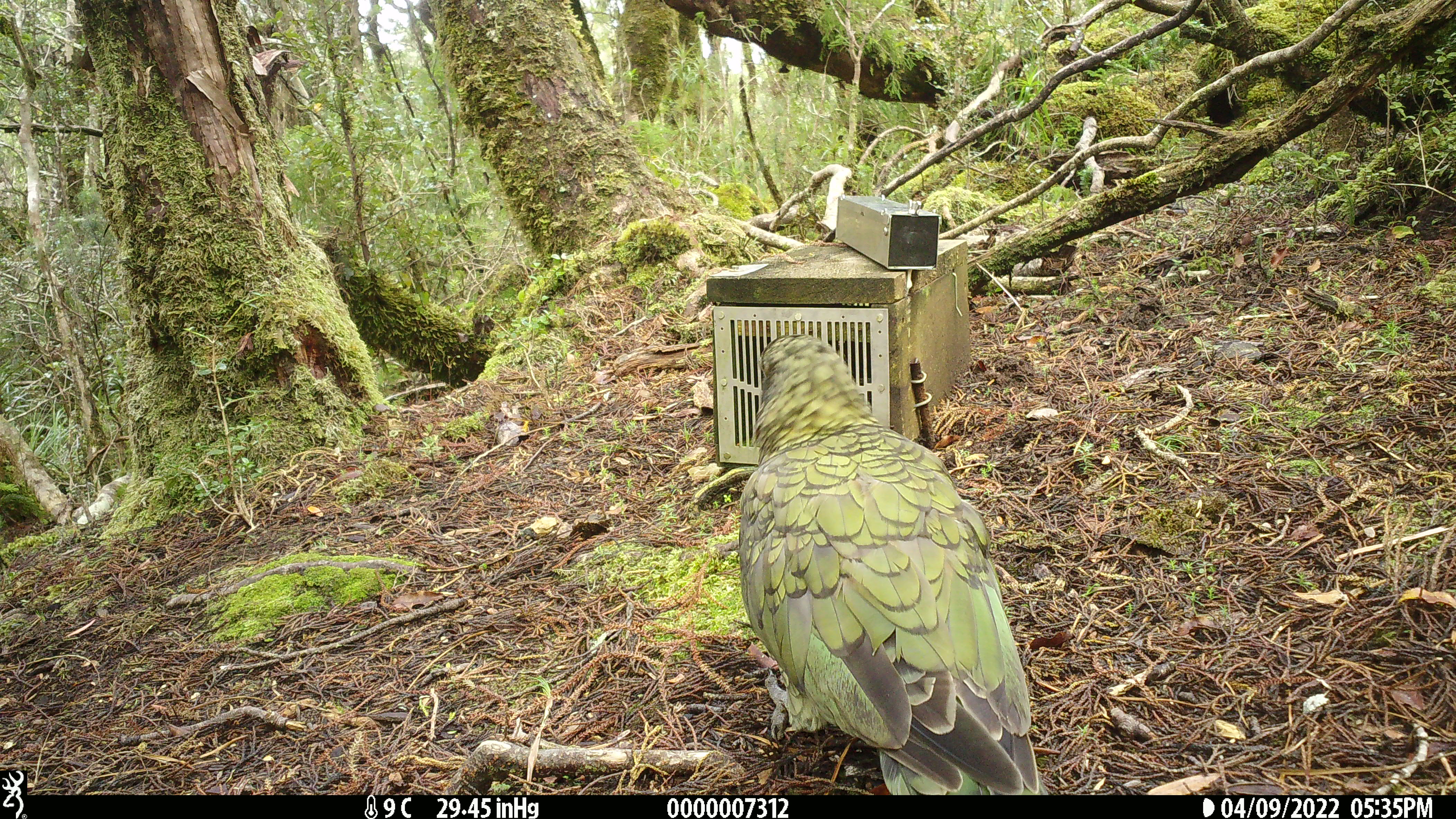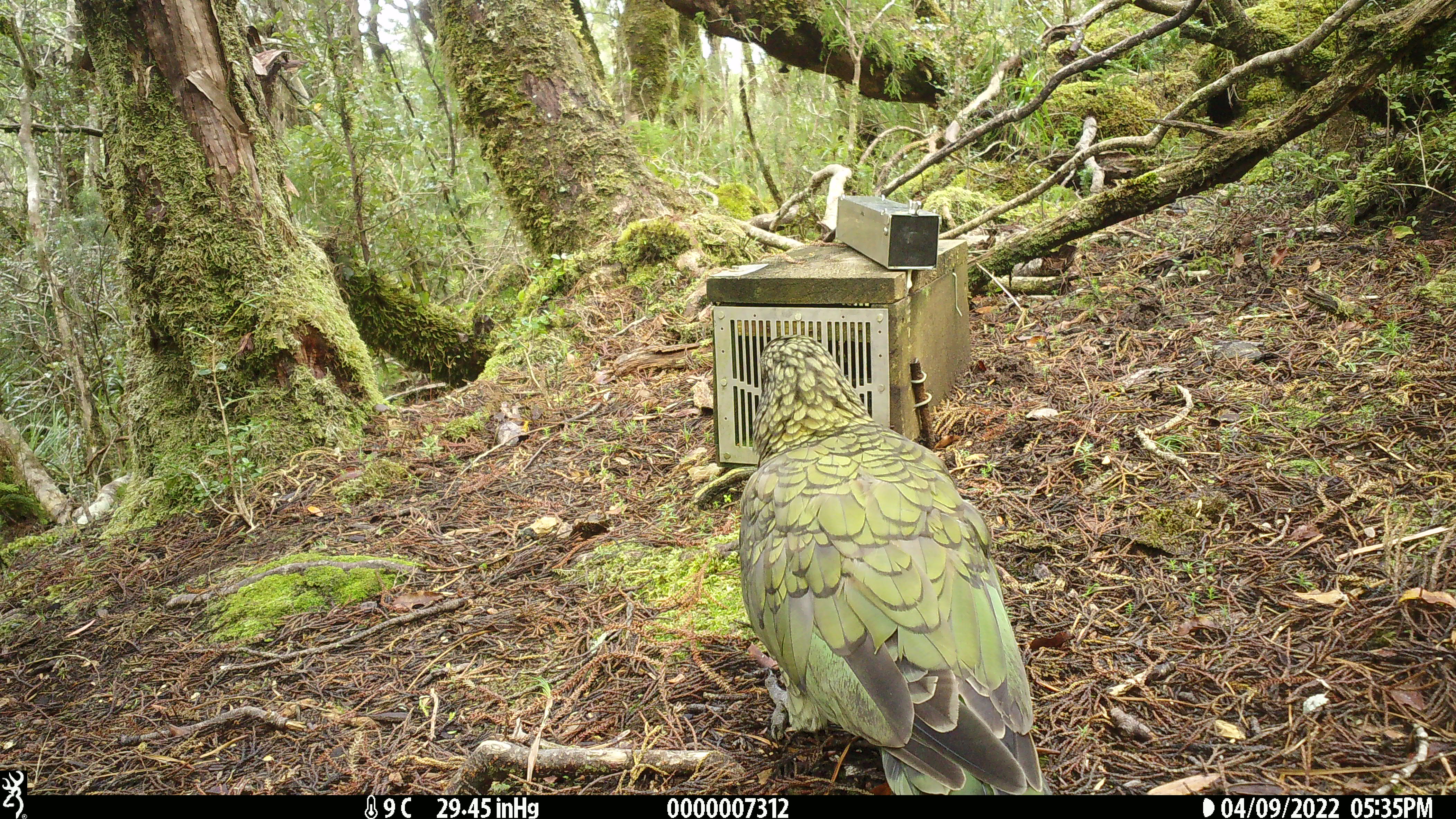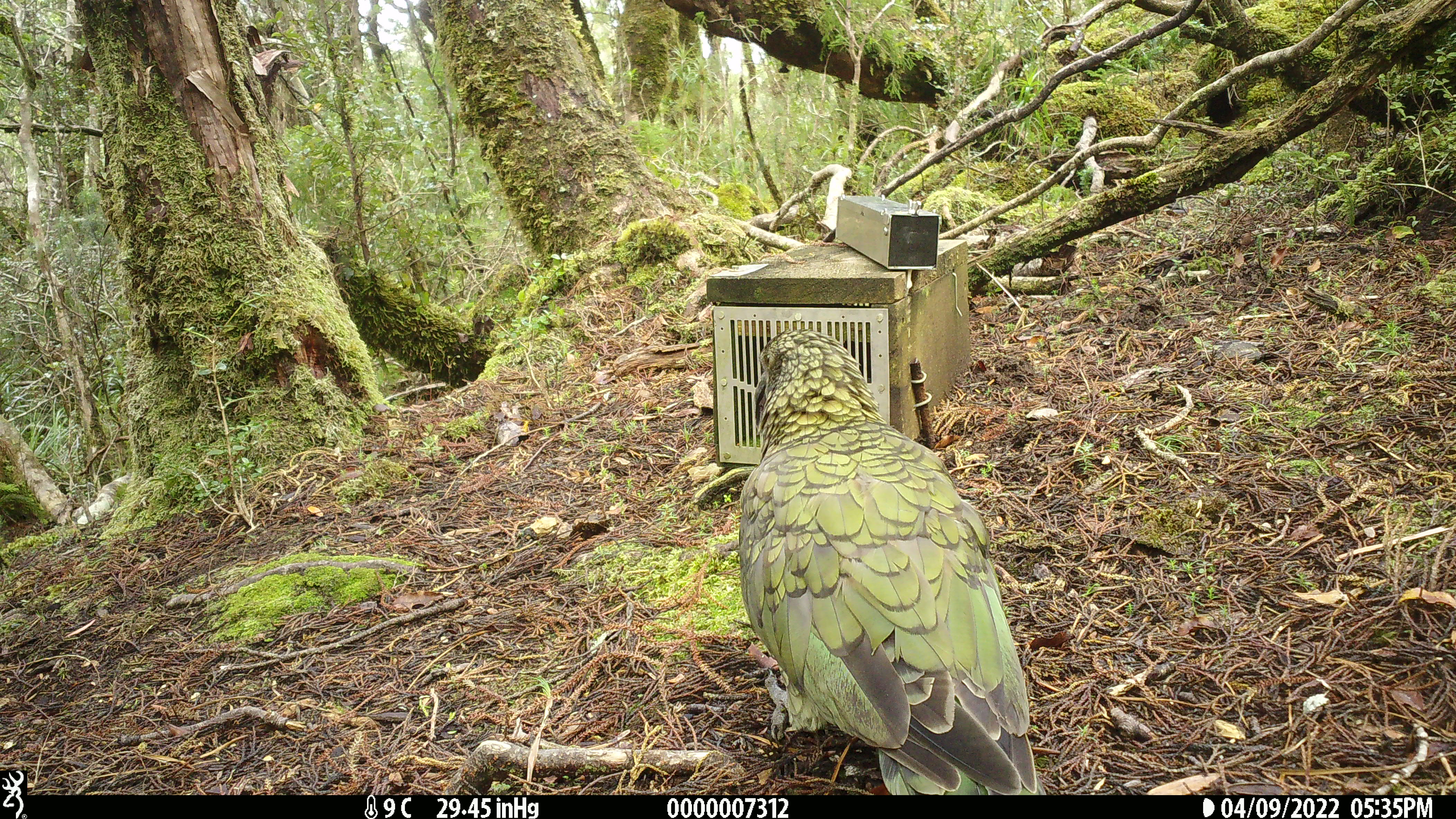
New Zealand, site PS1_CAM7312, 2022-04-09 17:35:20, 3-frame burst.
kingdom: Animalia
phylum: Chordata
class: Aves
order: Psittaciformes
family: Strigopidae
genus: Nestor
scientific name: Nestor notabilis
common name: kea